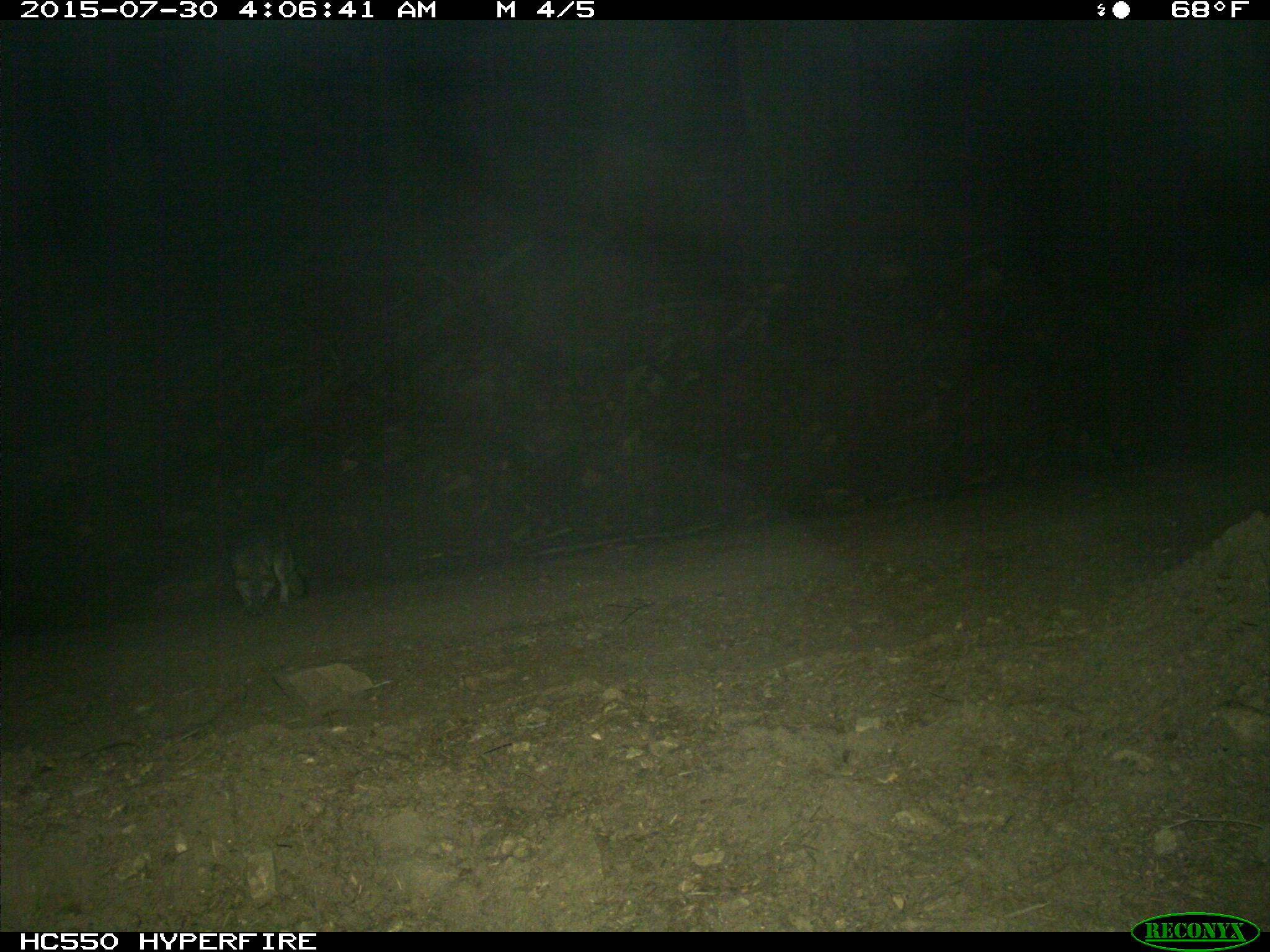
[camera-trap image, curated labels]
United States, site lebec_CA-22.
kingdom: Animalia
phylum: Chordata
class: Mammalia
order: Carnivora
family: Canidae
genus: Urocyon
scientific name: Urocyon cinereoargenteus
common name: gray fox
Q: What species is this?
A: Urocyon cinereoargenteus (gray fox).